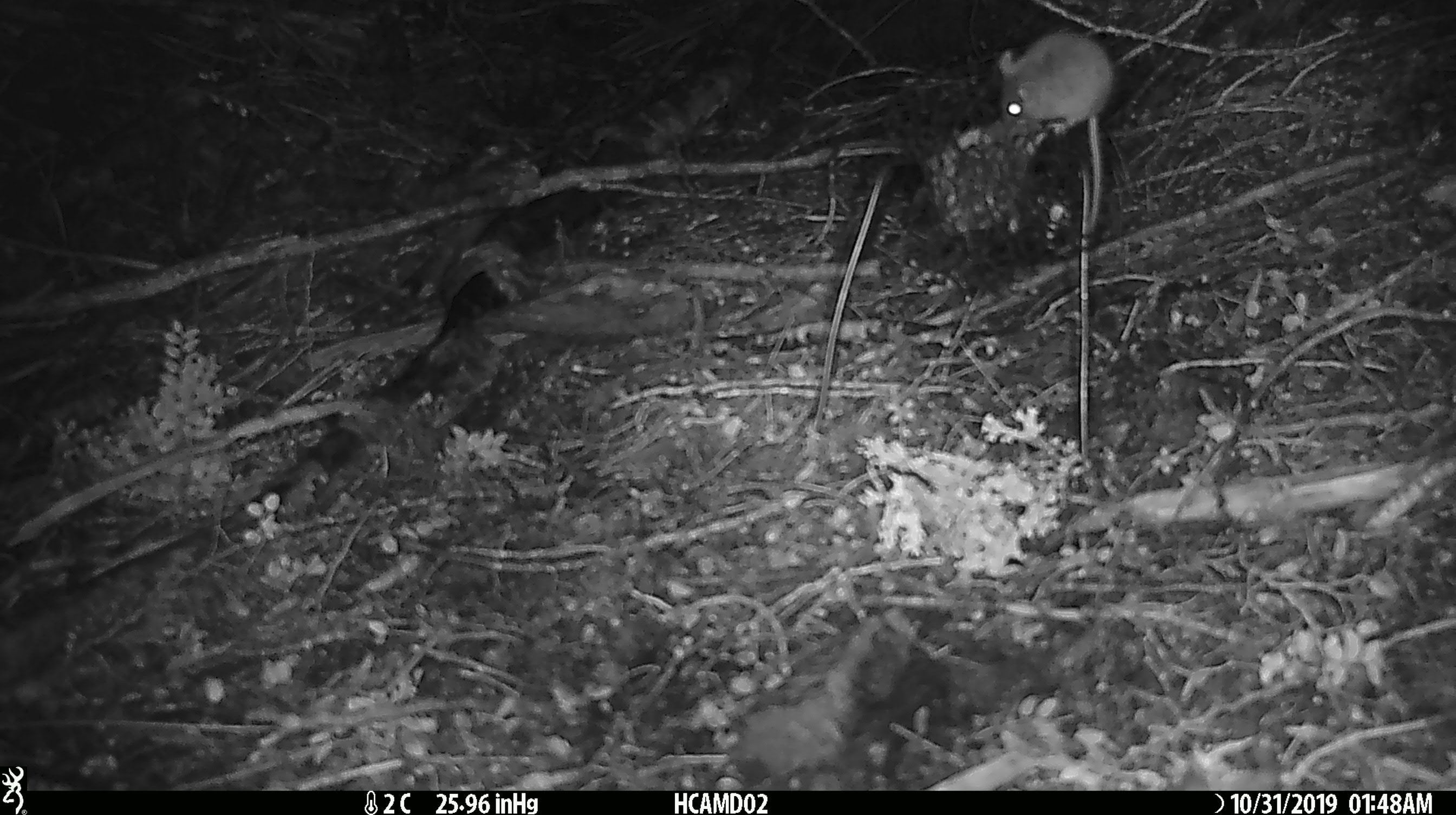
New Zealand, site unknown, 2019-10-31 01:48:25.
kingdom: Animalia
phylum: Chordata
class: Mammalia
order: Rodentia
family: Muridae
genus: Mus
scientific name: Mus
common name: mouse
Mouse (Mus).